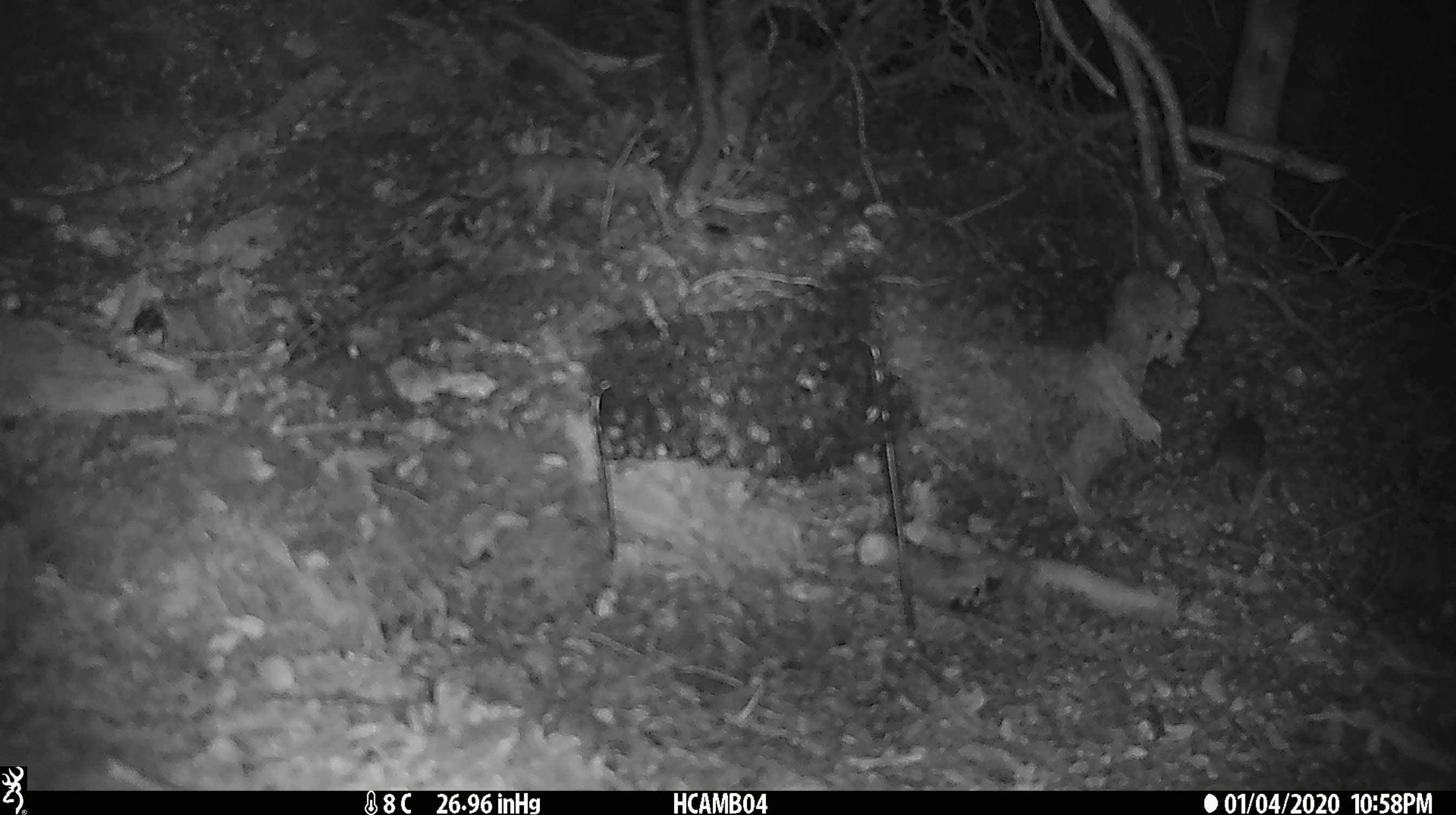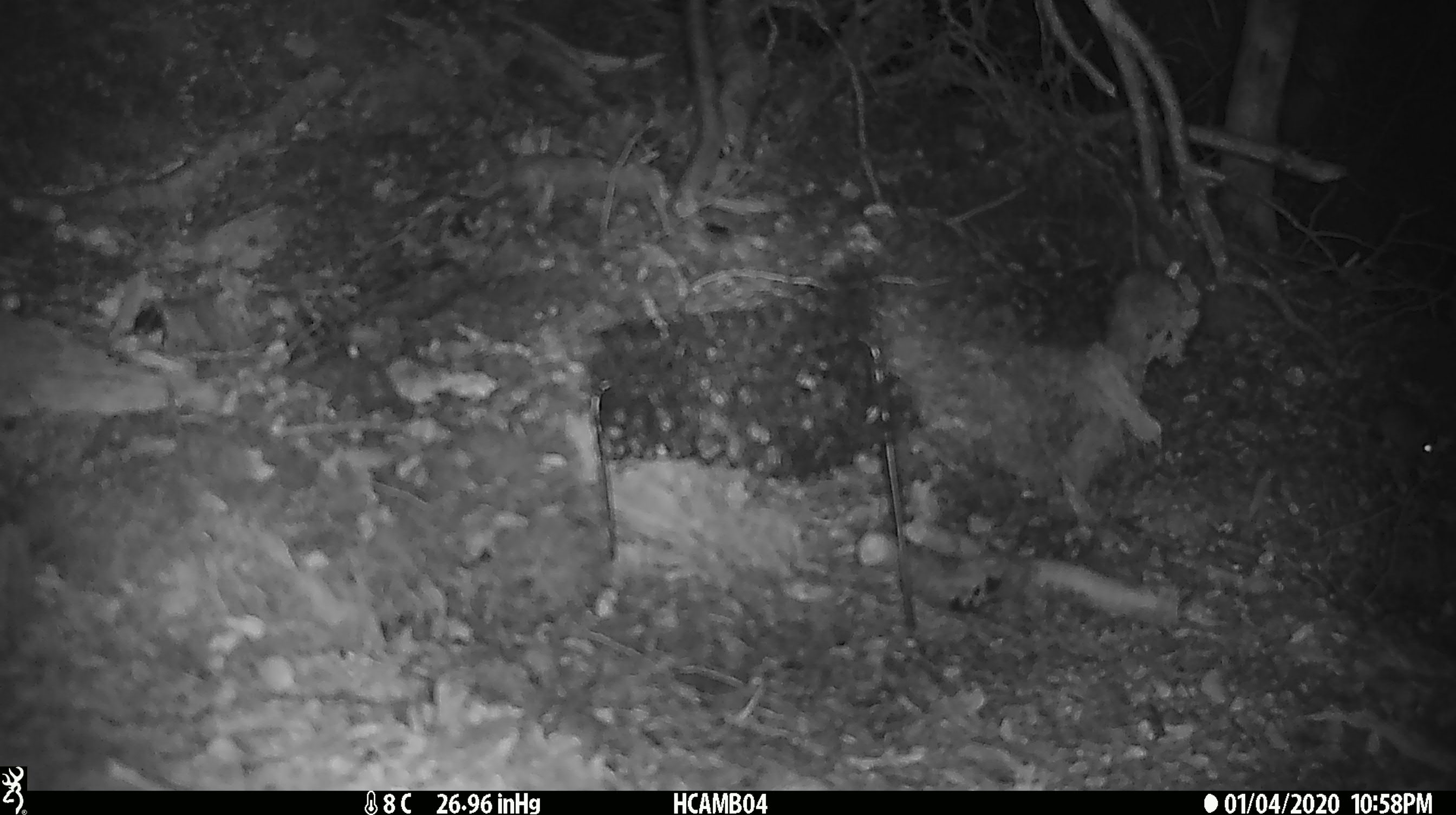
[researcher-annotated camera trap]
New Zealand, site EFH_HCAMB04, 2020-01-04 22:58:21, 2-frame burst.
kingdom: Animalia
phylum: Chordata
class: Mammalia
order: Rodentia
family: Muridae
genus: Mus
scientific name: Mus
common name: mouse